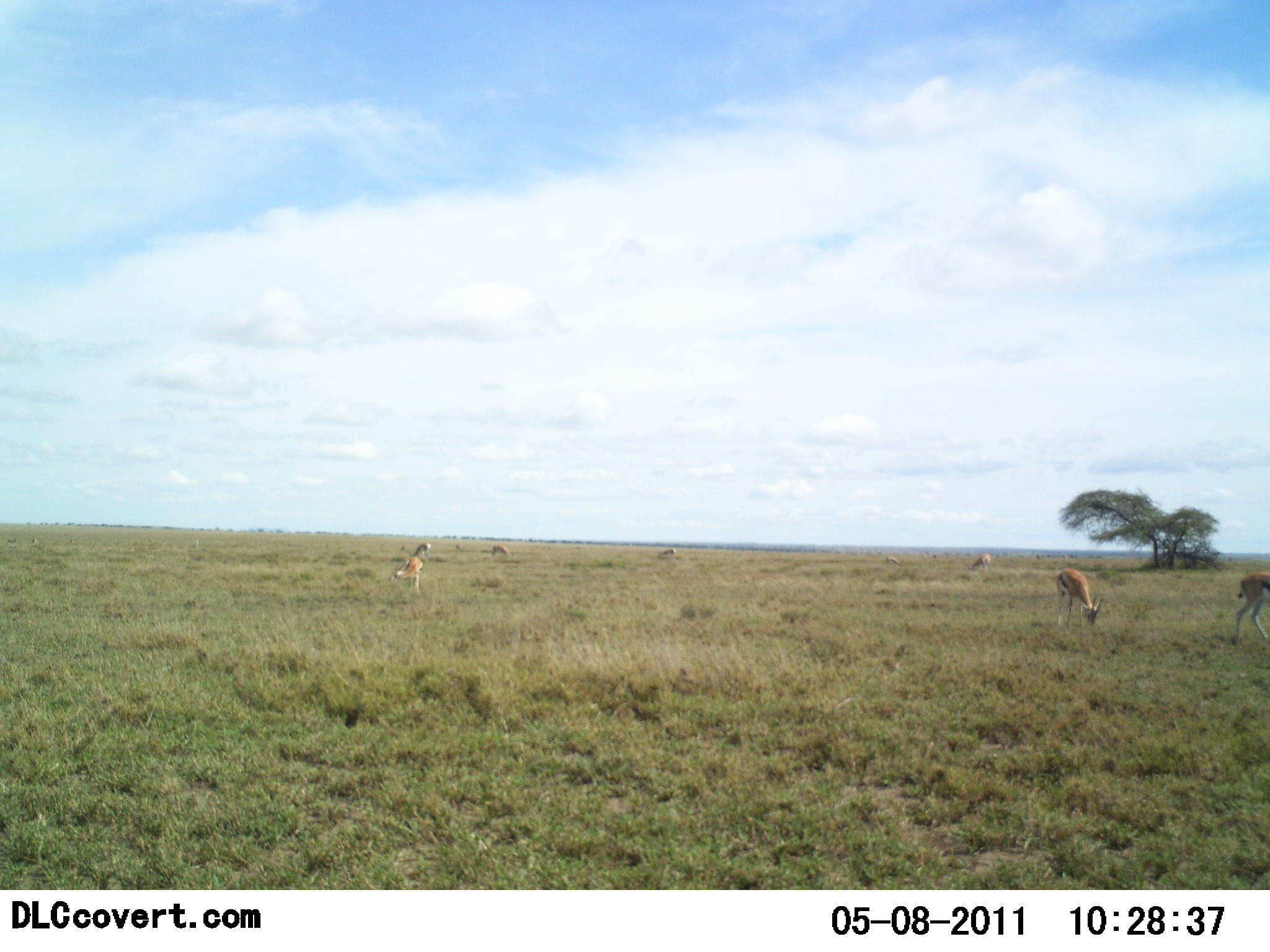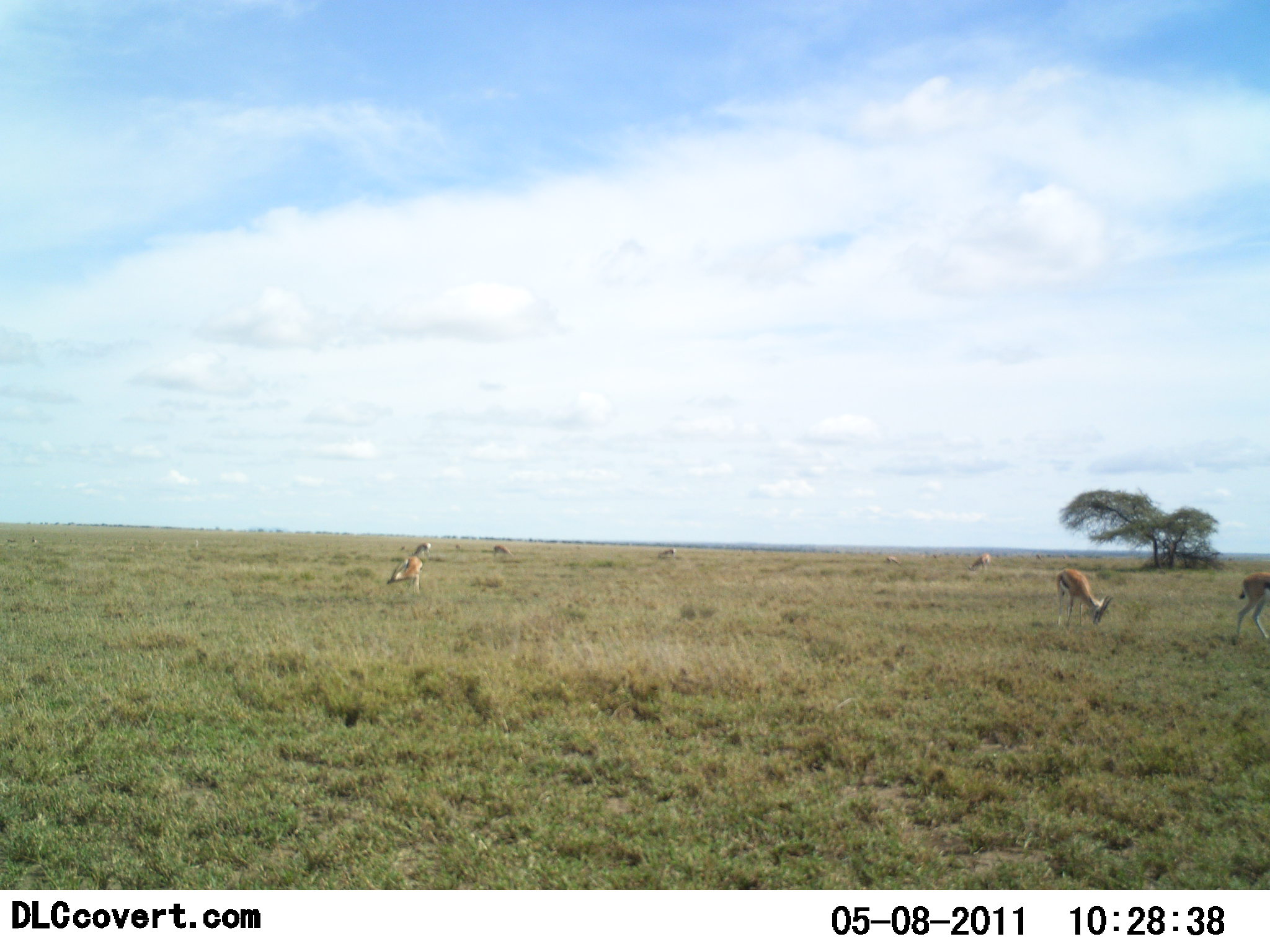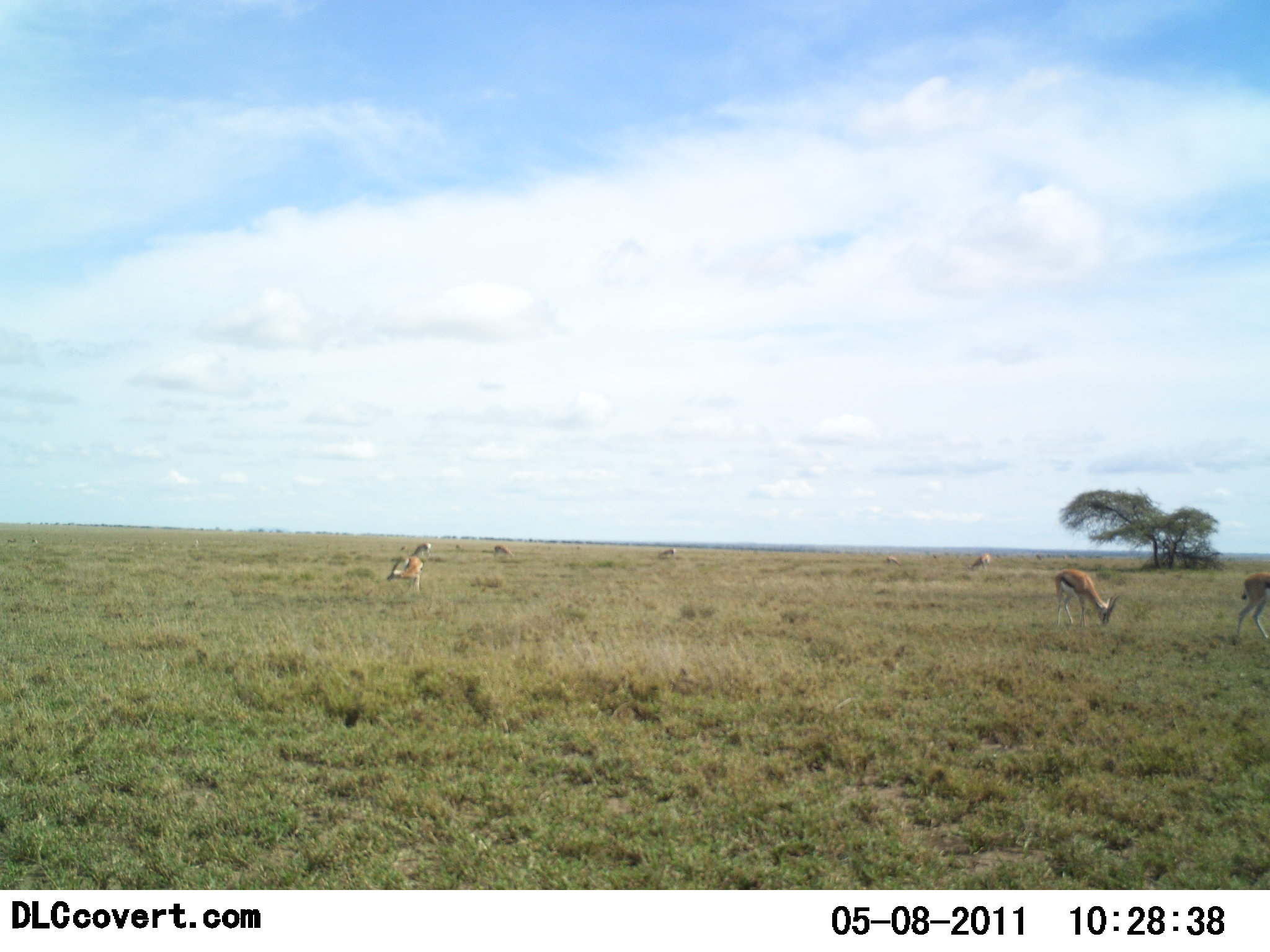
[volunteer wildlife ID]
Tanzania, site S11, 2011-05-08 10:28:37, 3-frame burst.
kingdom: Animalia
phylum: Chordata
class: Mammalia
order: Artiodactyla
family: Bovidae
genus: Eudorcas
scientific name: Eudorcas thomsonii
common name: thomson's gazelle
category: gazellethomsons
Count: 8.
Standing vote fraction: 25%.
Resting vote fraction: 0%.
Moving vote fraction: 8%.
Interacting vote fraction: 0%.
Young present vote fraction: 0%.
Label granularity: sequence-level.